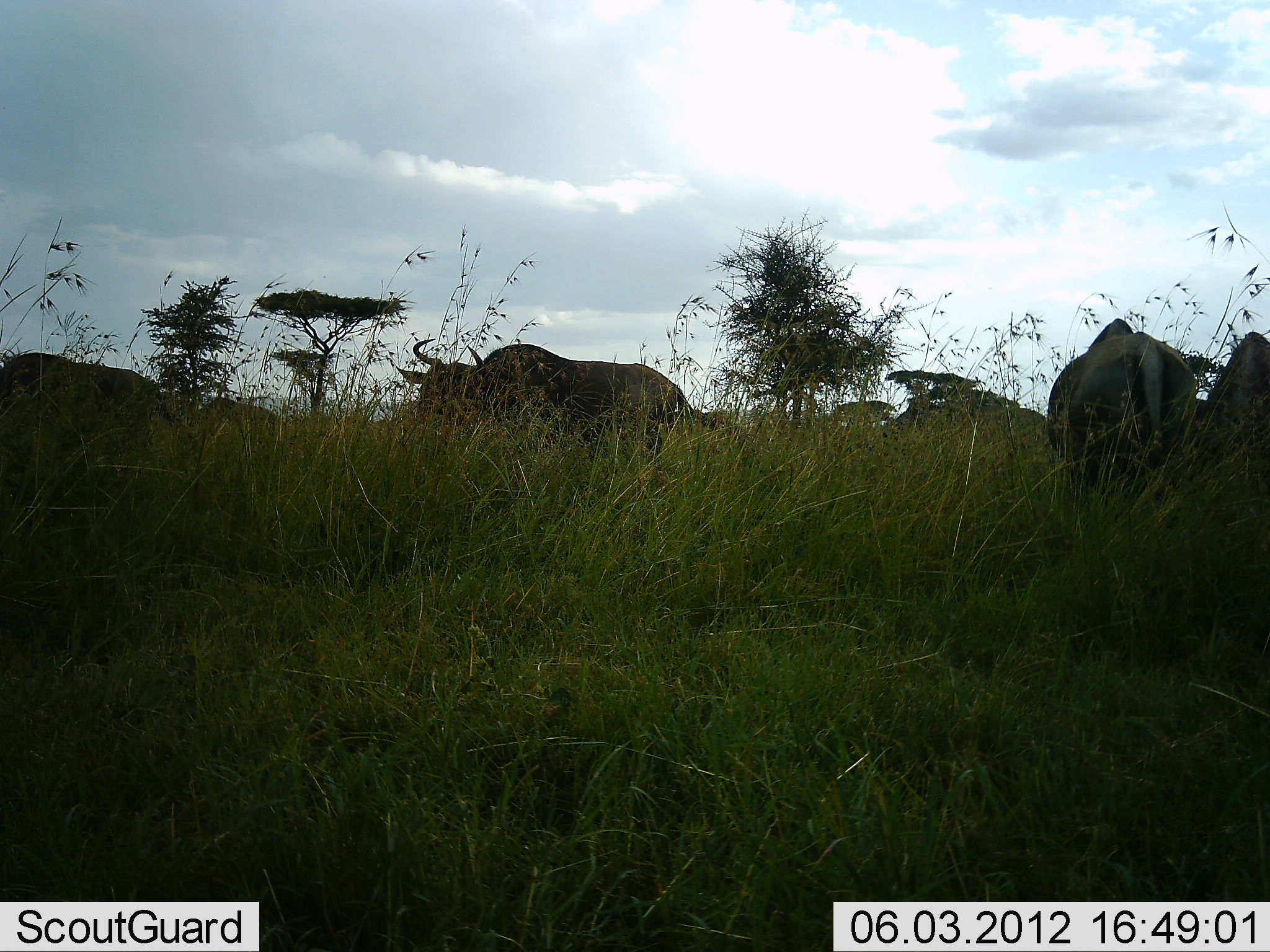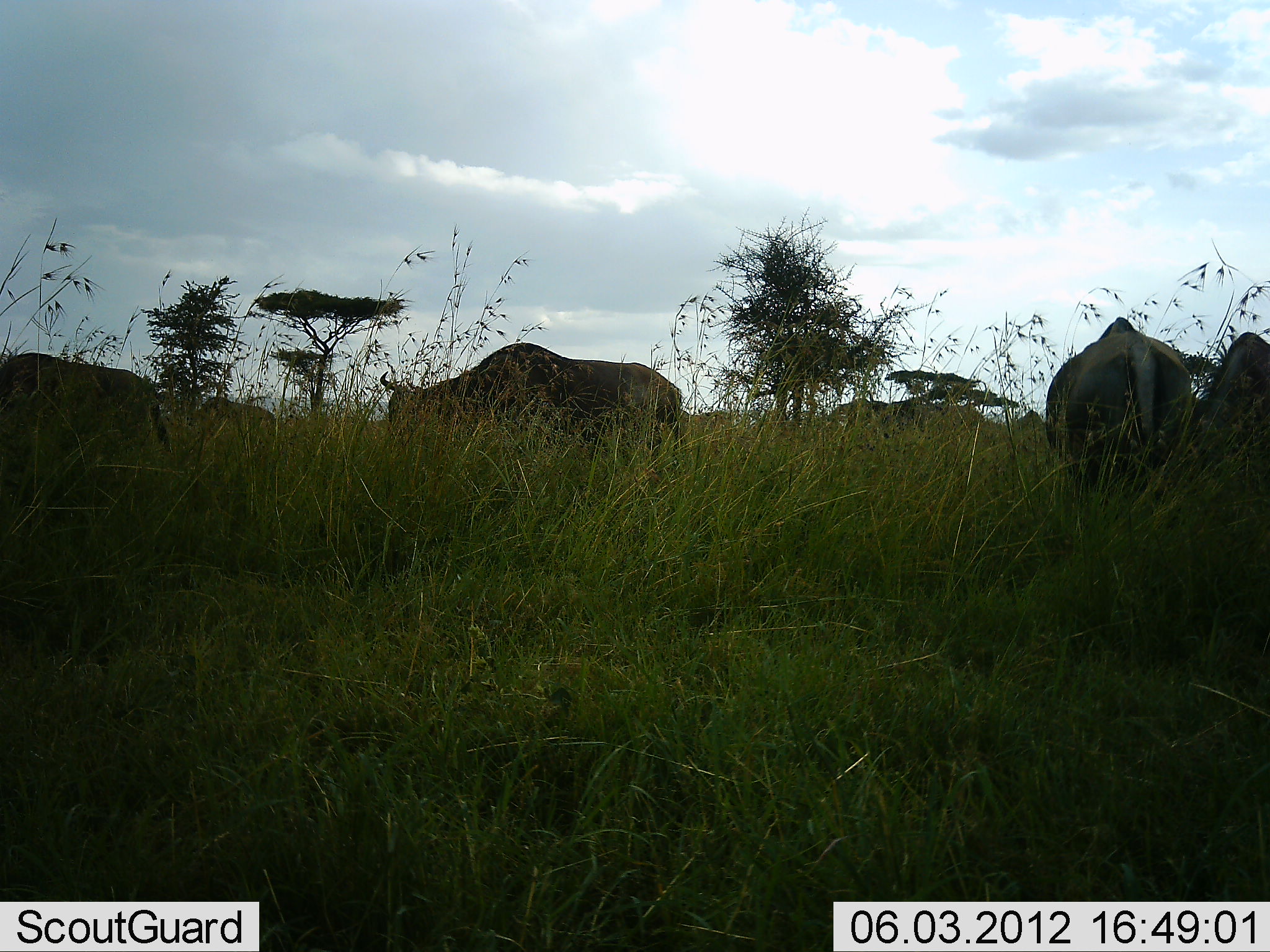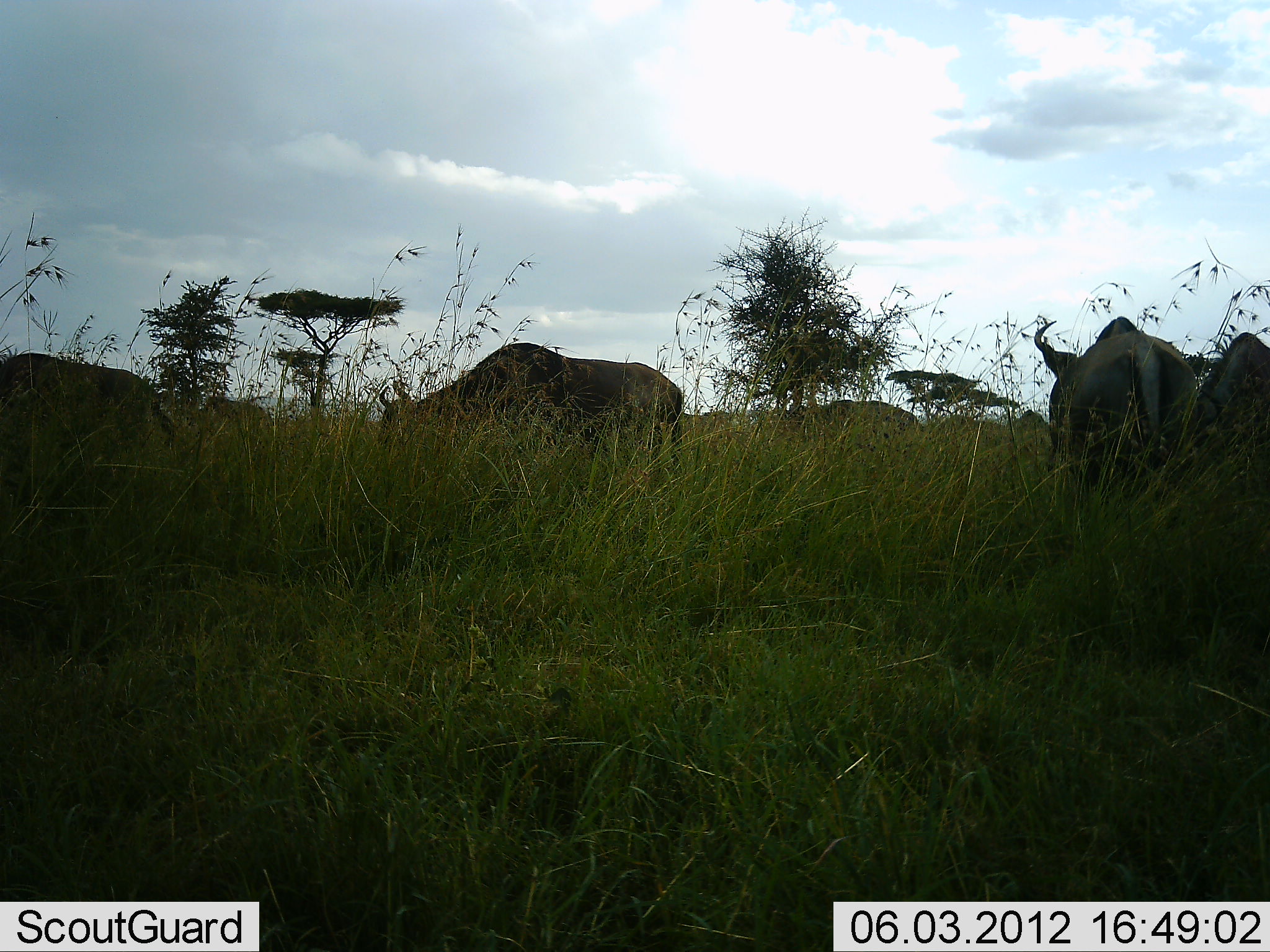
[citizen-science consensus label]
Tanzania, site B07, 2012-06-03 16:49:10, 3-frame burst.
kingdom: Animalia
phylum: Chordata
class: Mammalia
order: Artiodactyla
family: Bovidae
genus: Connochaetes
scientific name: Connochaetes taurinus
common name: blue wildebeest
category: wildebeest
Wildebeest (blue wildebeest) (Connochaetes taurinus), count 6. Behavior (volunteer vote fractions): standing 40%, resting 0%, moving 60%, interacting 0%. Young present (vote fraction): 0%. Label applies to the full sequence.